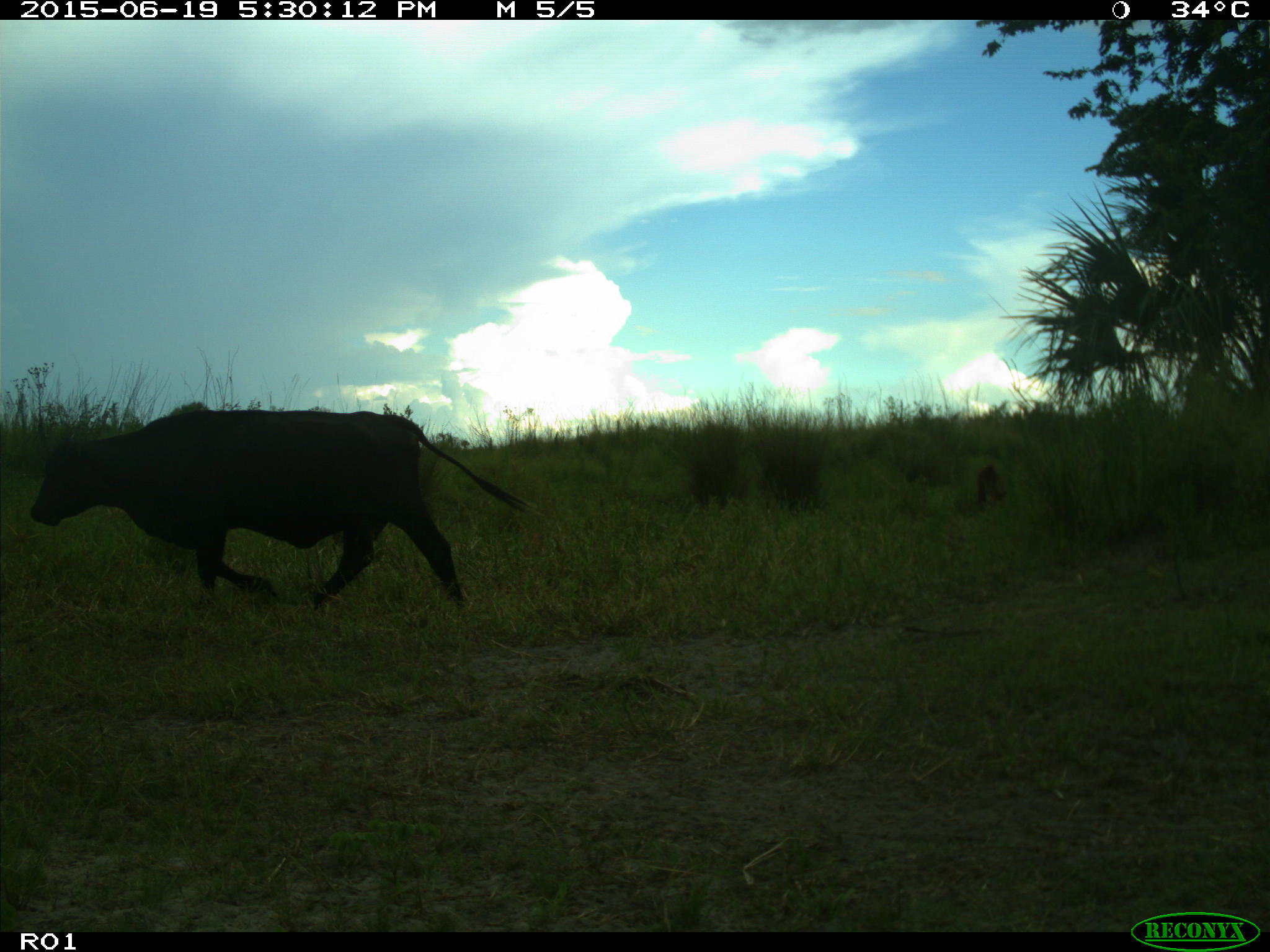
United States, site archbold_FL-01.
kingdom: Animalia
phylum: Chordata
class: Mammalia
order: Artiodactyla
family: Bovidae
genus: Bos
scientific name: Bos taurus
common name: domestic cow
Bos taurus (domestic cow).